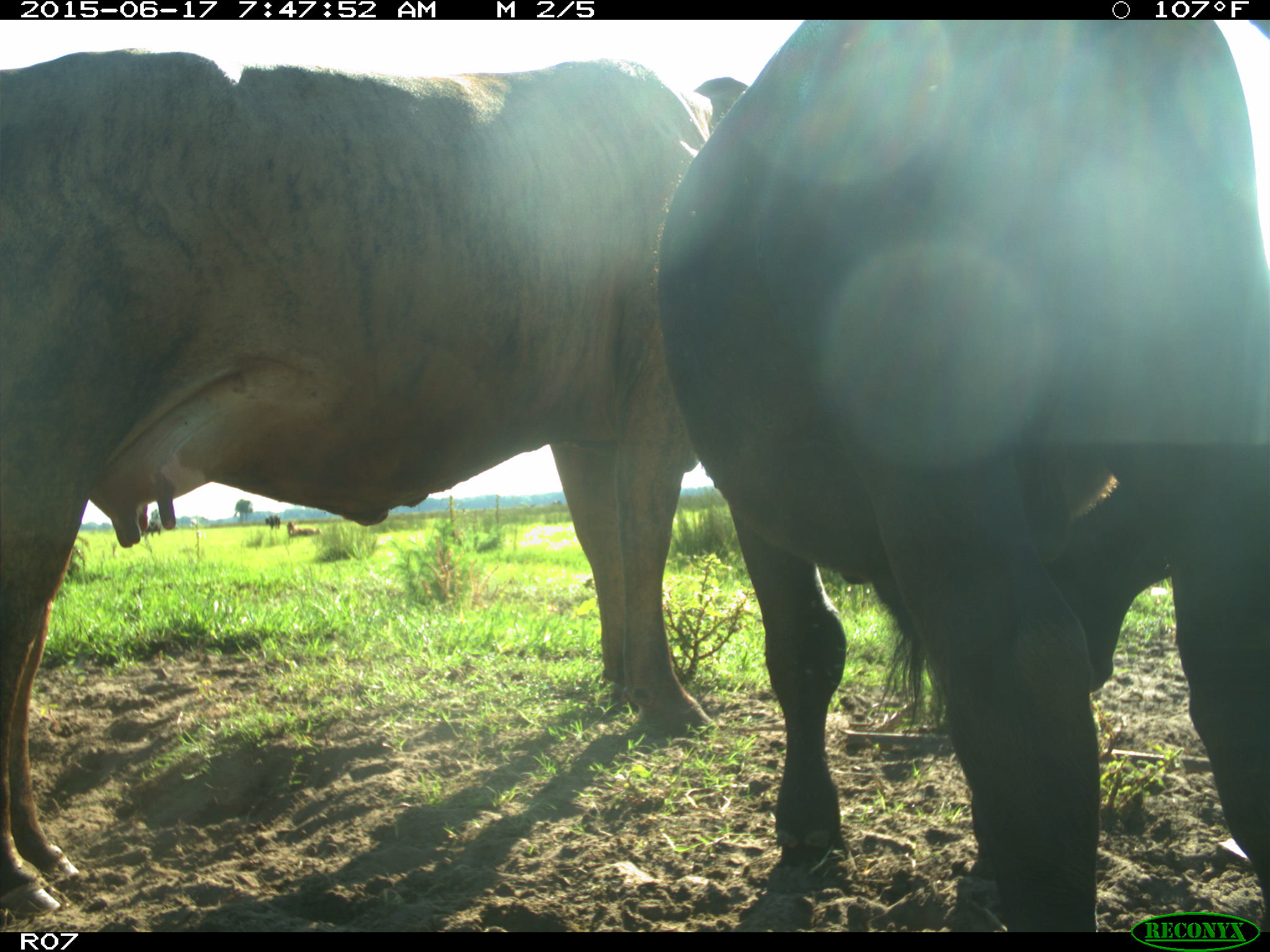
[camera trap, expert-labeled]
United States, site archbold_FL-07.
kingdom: Animalia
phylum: Chordata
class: Mammalia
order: Artiodactyla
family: Bovidae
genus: Bos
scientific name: Bos taurus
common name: domestic cow